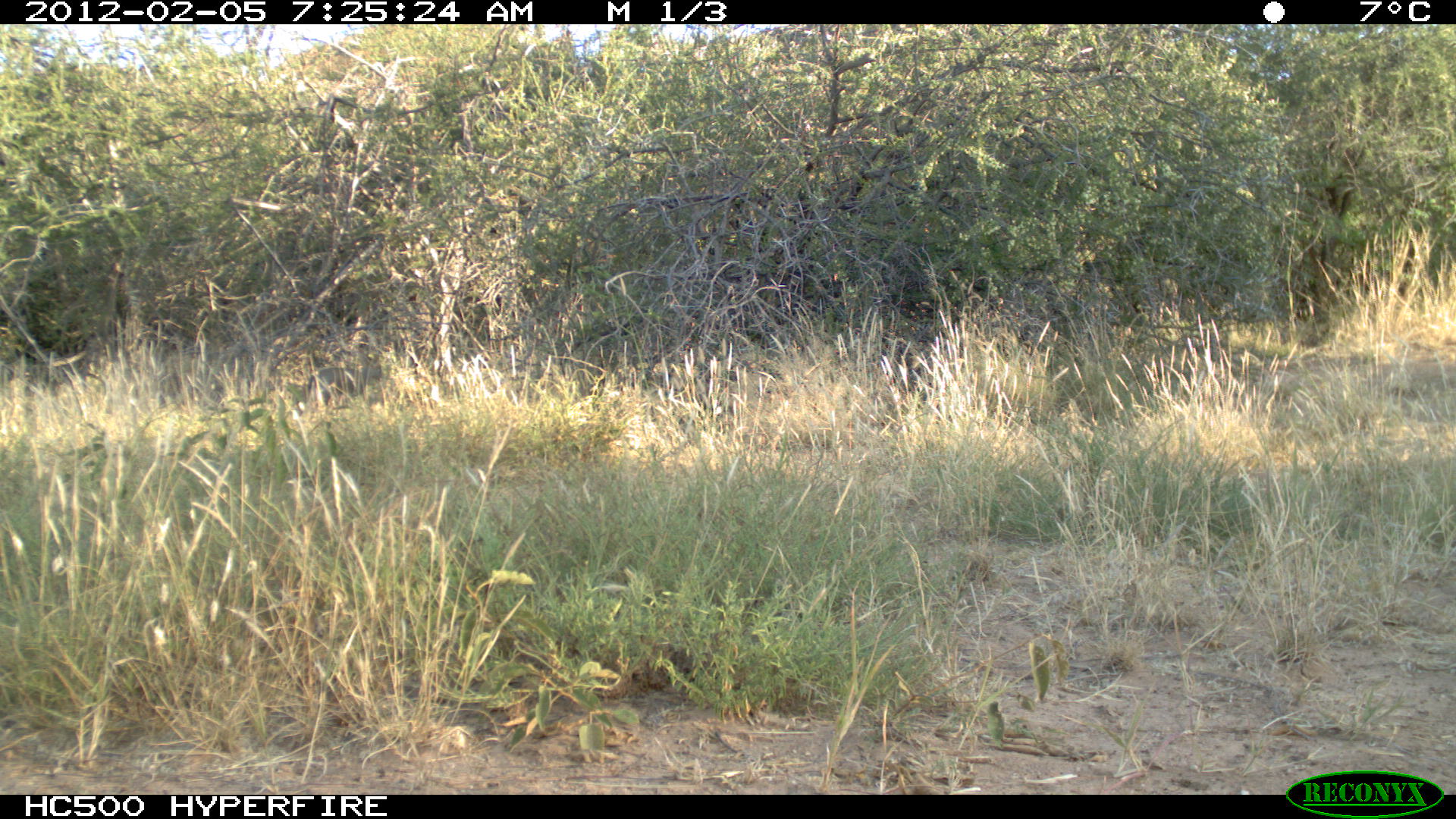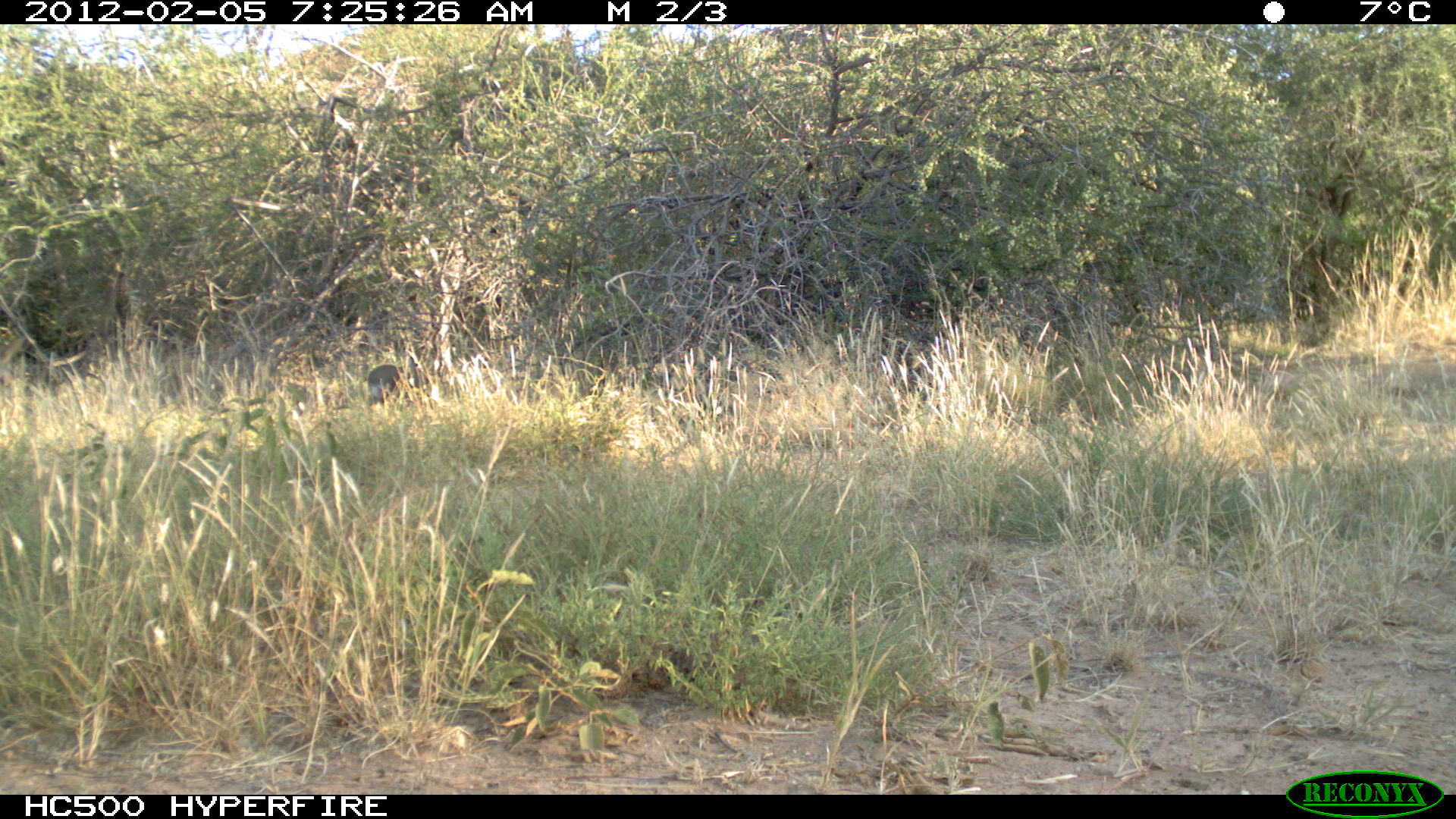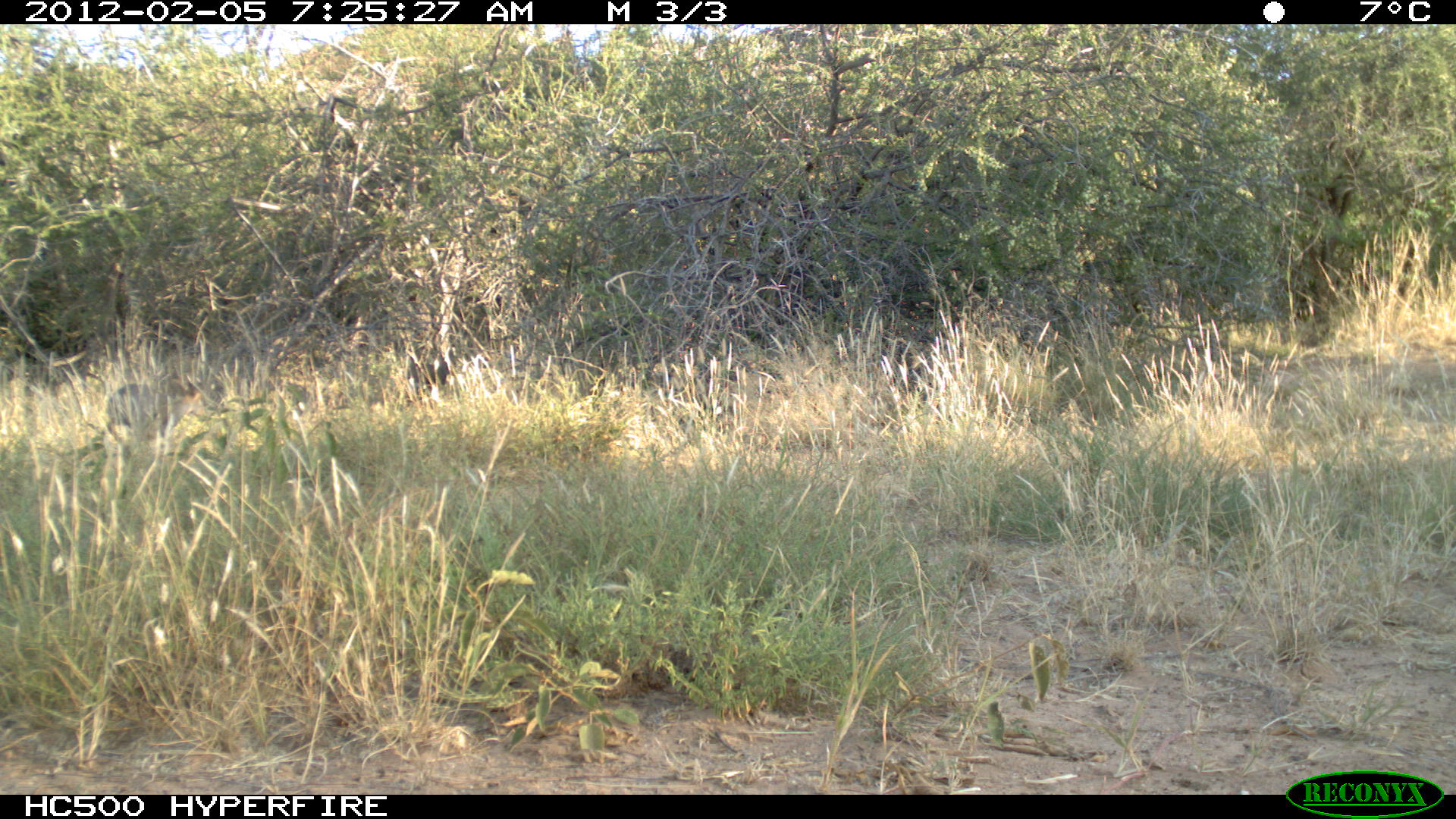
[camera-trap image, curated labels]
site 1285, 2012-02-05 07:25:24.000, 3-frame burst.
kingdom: Animalia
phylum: Chordata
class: Mammalia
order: Artiodactyla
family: Bovidae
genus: Madoqua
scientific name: Madoqua guentheri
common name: günther's dik-dik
Madoqua guentheri (günther's dik-dik), count 1.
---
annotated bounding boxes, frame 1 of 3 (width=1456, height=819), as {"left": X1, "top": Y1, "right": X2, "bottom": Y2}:
madoqua guentheri: {"left": 307, "top": 352, "right": 382, "bottom": 406}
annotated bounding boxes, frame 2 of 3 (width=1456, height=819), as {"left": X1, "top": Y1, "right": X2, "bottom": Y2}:
madoqua guentheri: {"left": 367, "top": 364, "right": 401, "bottom": 405}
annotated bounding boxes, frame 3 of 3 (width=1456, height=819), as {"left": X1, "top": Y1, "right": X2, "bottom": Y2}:
madoqua guentheri: {"left": 105, "top": 374, "right": 205, "bottom": 456}; {"left": 404, "top": 344, "right": 450, "bottom": 400}